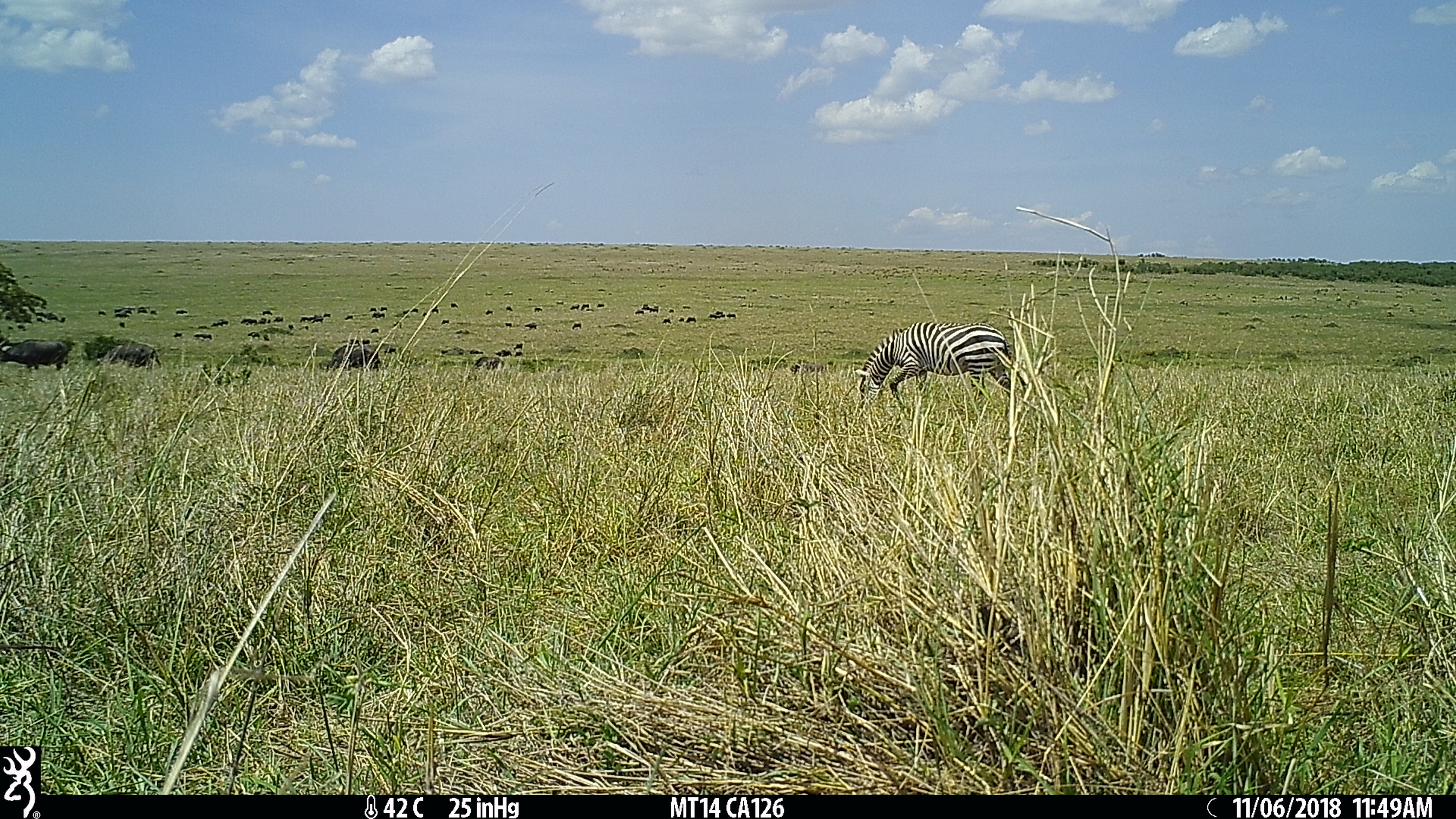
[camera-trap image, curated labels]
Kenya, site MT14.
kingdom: Animalia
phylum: Chordata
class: Mammalia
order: Artiodactyla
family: Bovidae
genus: Syncerus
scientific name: Syncerus caffer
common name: buffalo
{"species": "buffalo (Syncerus caffer)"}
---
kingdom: Animalia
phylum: Chordata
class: Mammalia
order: Perissodactyla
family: Equidae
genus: Equus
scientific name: Equus quagga burchellii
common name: burchell's zebra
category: zebra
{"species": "zebra (burchell's zebra) (Equus quagga burchellii)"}